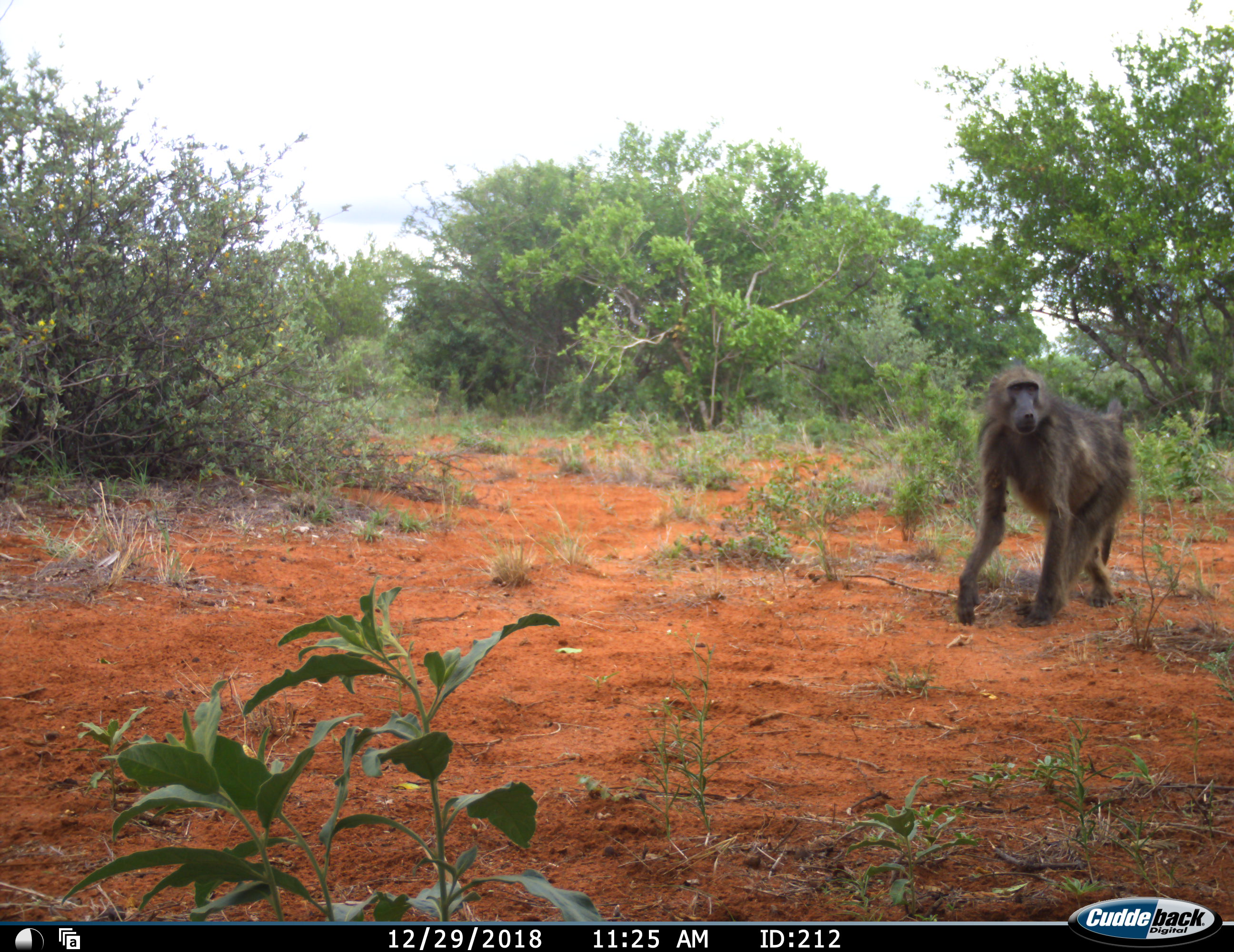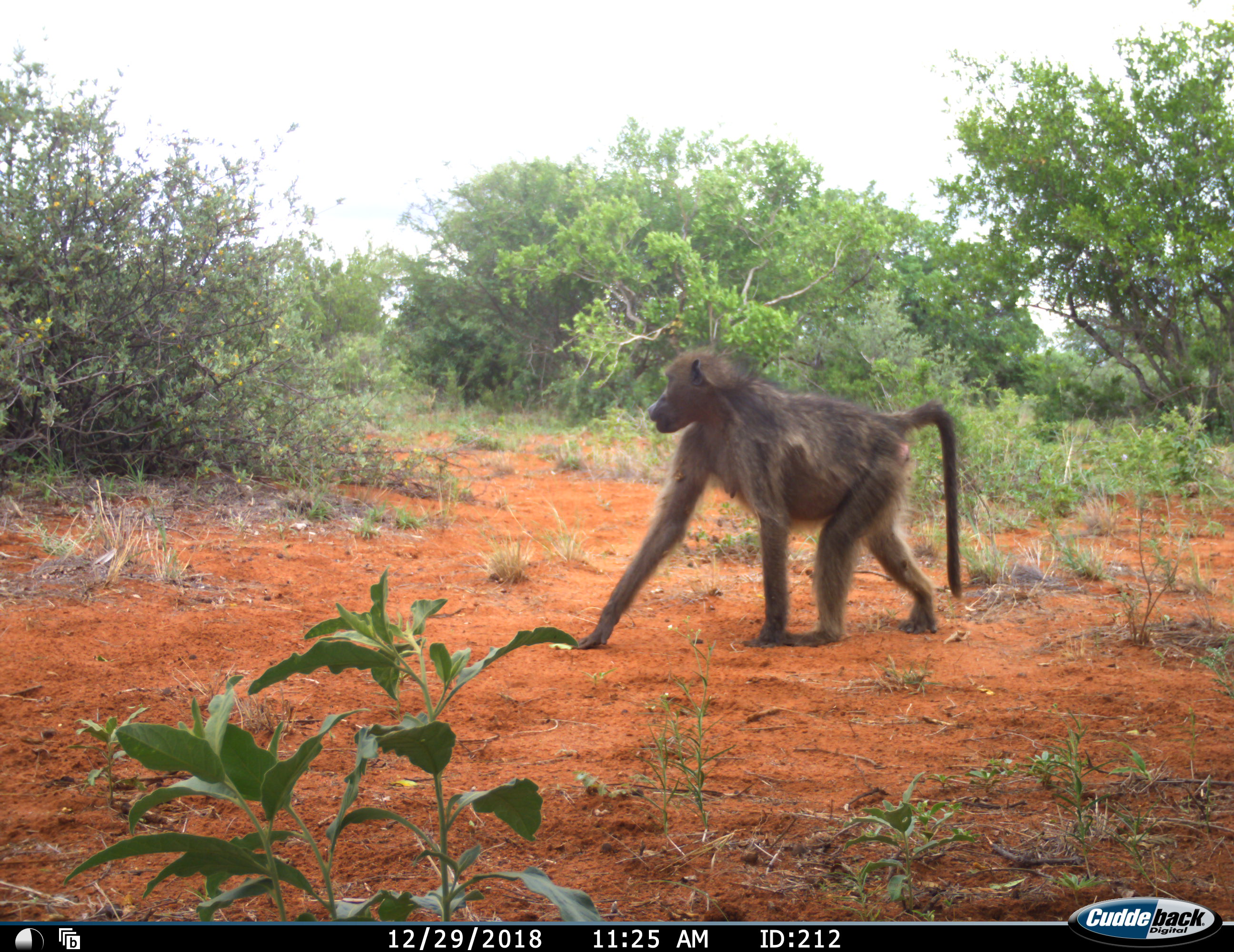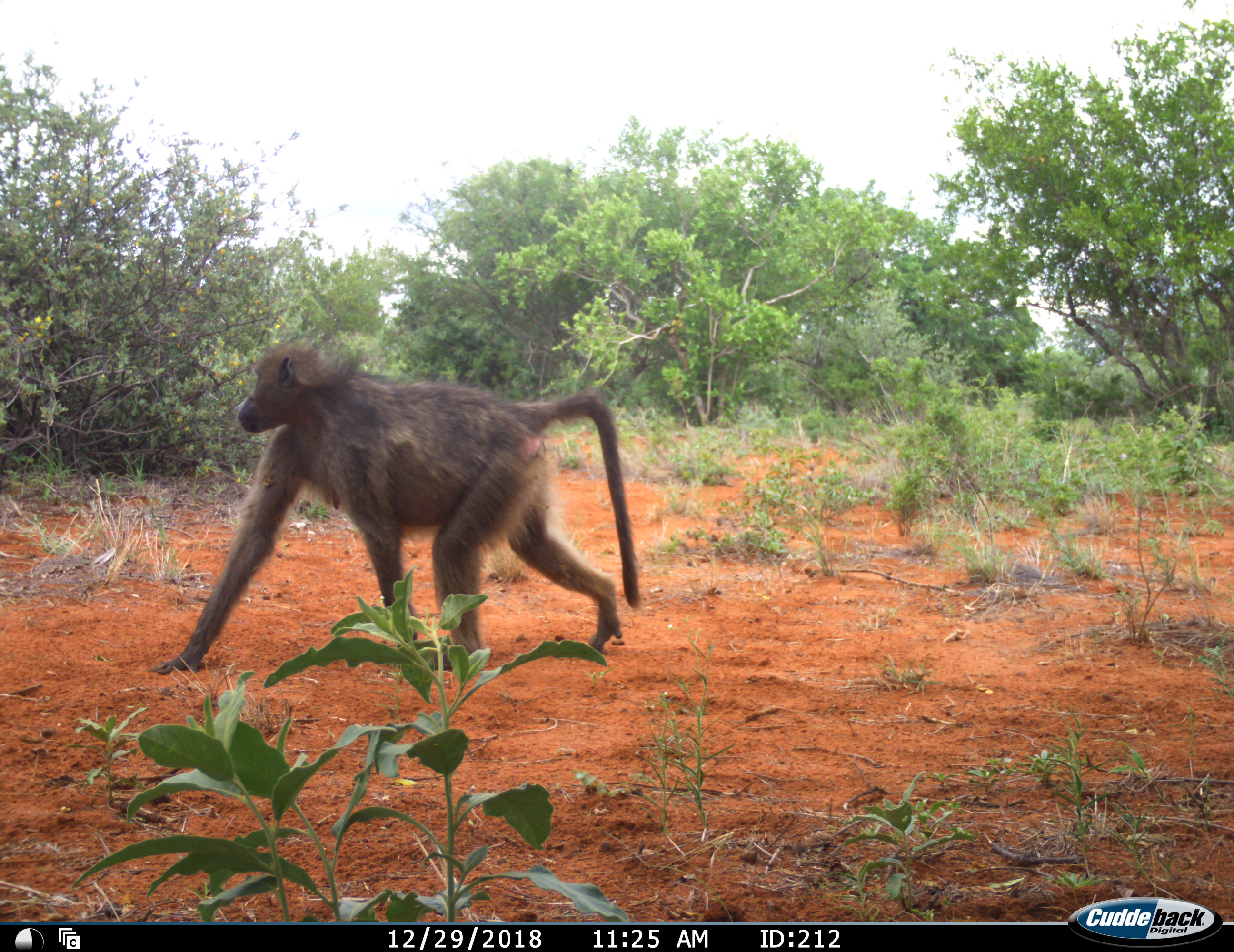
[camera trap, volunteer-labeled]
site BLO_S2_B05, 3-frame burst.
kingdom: Animalia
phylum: Chordata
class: Mammalia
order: Primates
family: Cercopithecidae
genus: Papio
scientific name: Papio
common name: baboon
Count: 1.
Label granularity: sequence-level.